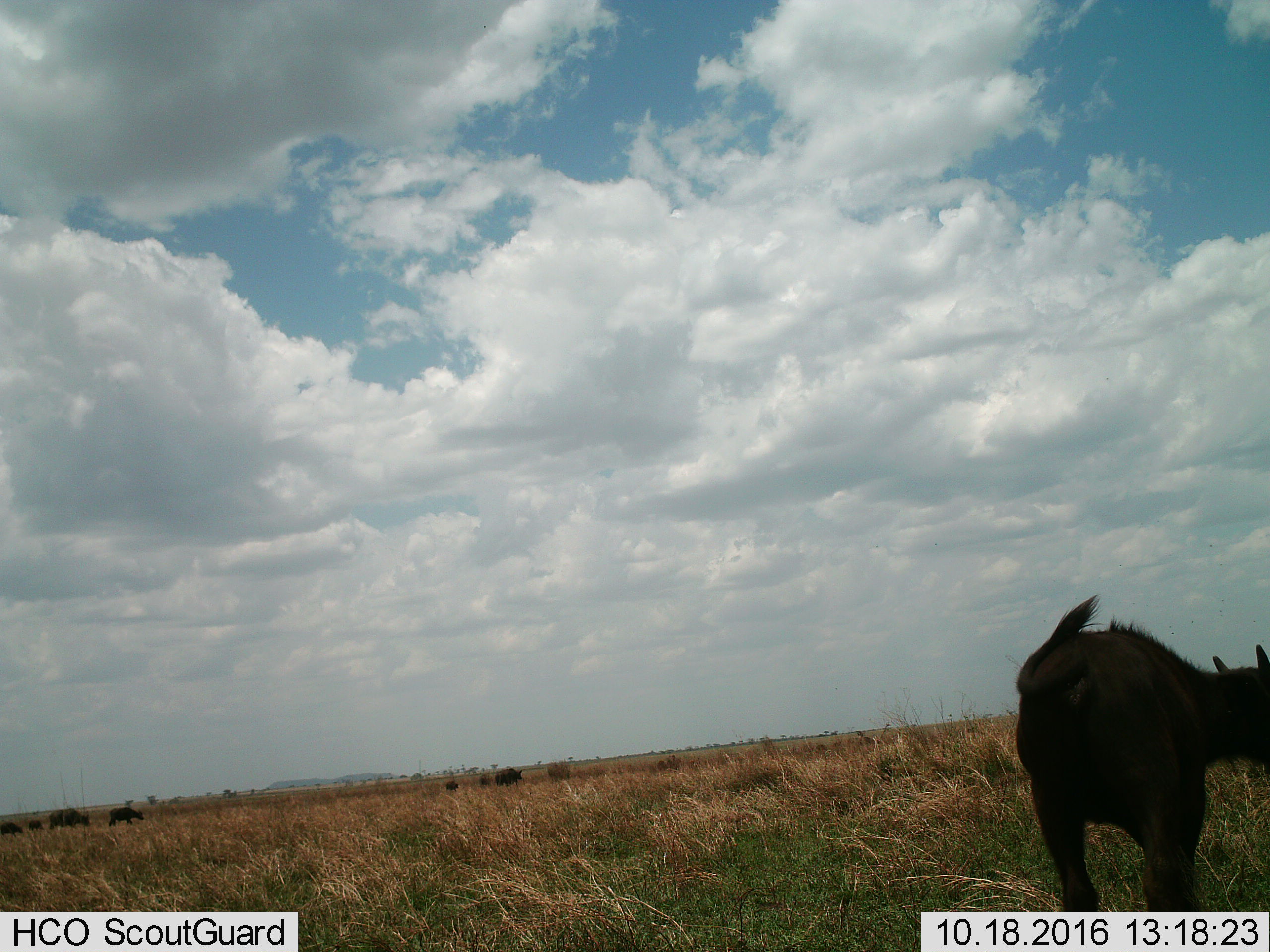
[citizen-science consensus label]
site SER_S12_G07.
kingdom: Animalia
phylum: Chordata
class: Mammalia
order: Artiodactyla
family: Bovidae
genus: Syncerus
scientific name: Syncerus caffer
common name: african buffalo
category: buffalo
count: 8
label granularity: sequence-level